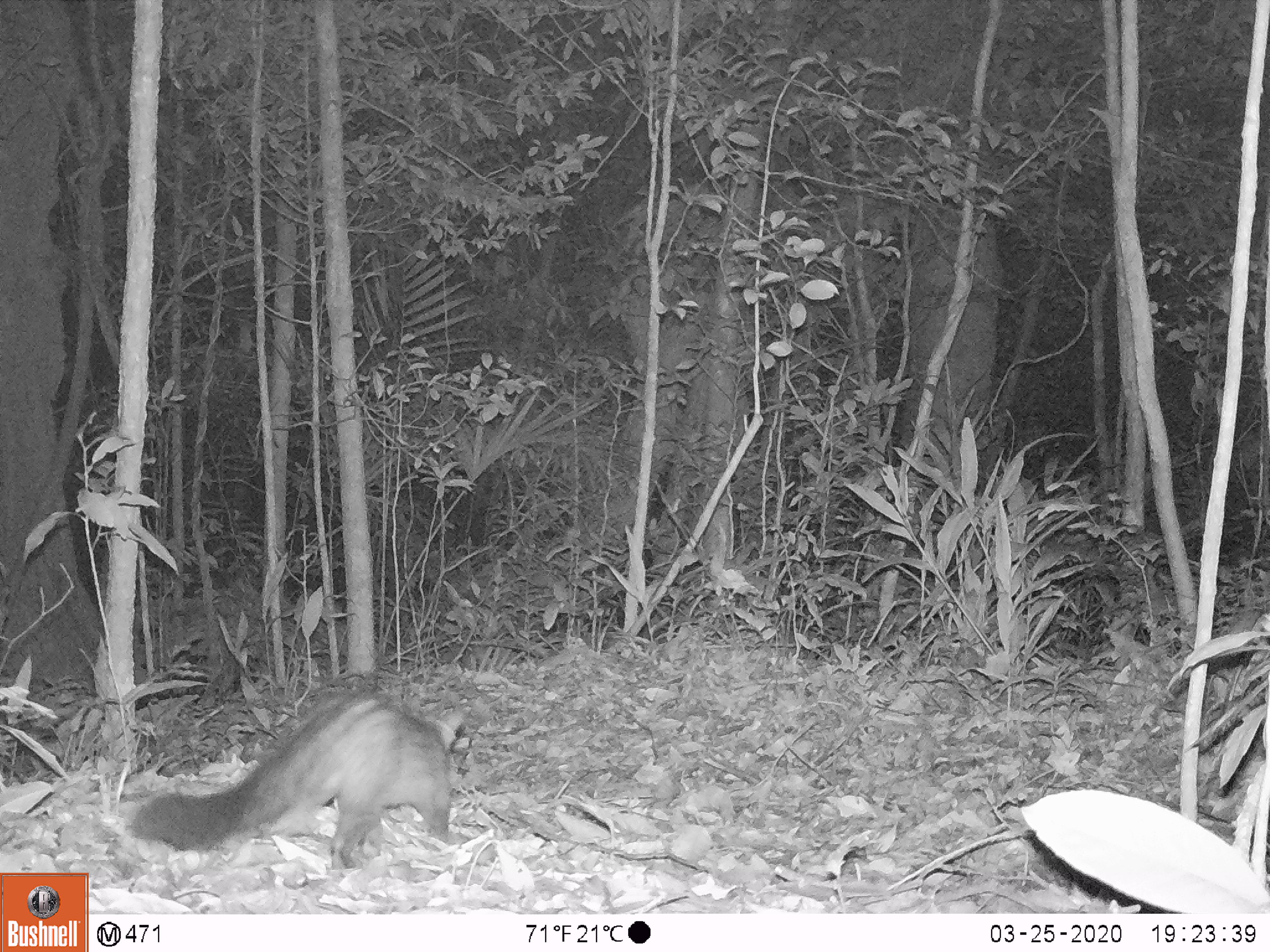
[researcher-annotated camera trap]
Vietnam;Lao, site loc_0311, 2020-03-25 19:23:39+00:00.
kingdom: Animalia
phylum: Chordata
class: Mammalia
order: Carnivora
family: Viverridae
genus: Paradoxurus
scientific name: Paradoxurus hermaphroditus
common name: common palm civet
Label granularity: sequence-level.